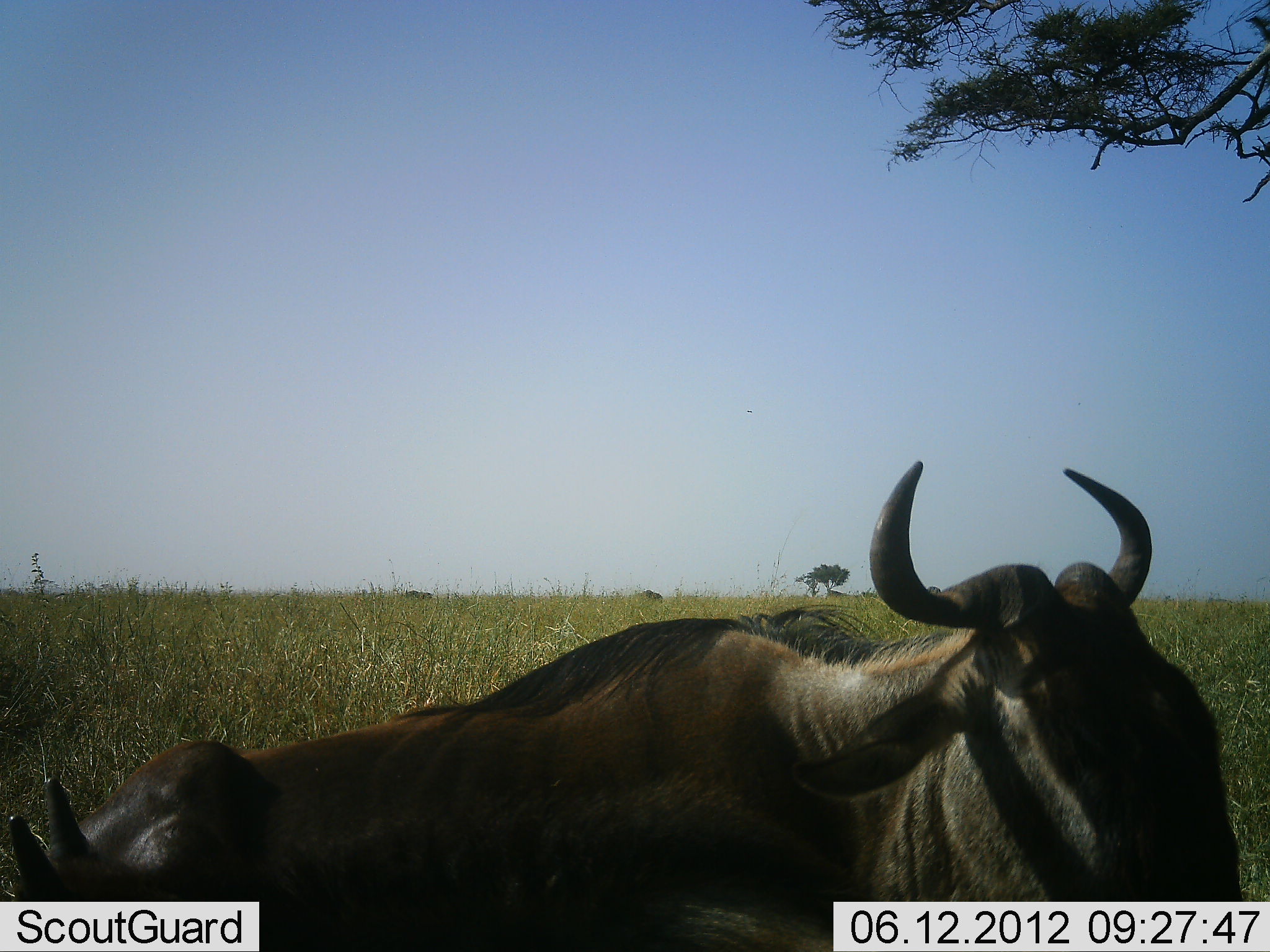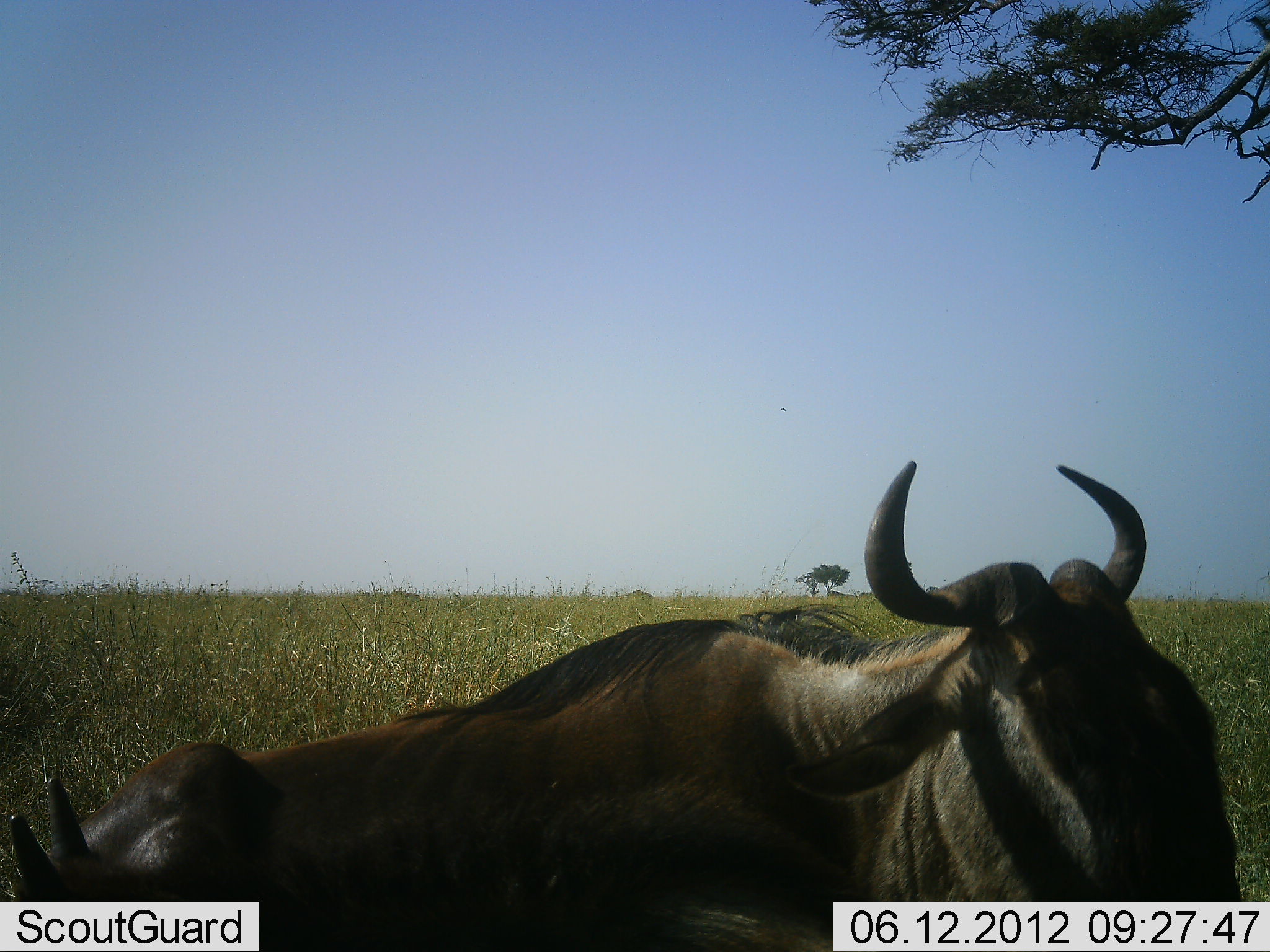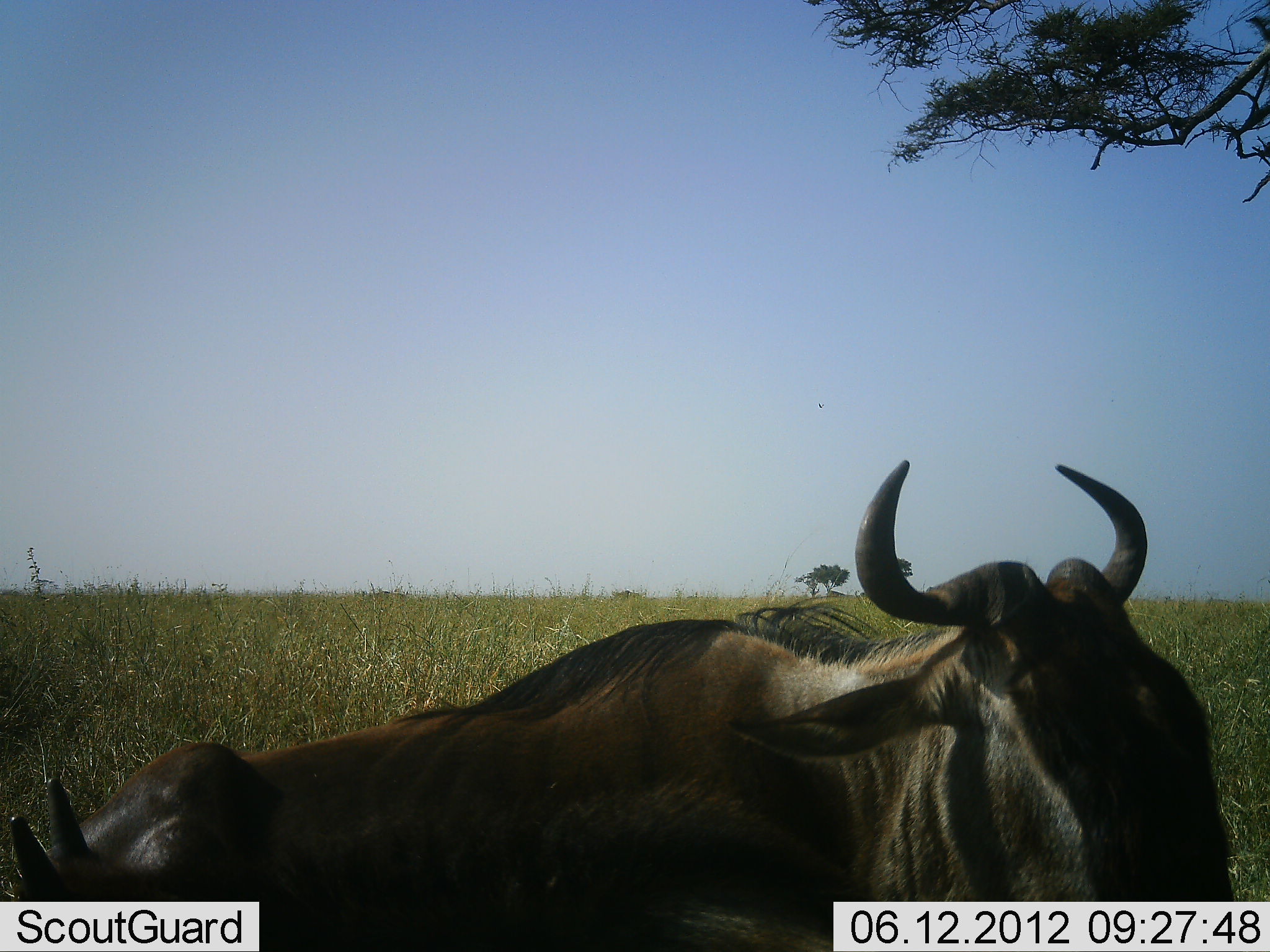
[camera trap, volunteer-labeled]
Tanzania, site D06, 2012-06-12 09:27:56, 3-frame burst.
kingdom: Animalia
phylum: Chordata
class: Mammalia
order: Artiodactyla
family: Bovidae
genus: Connochaetes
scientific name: Connochaetes taurinus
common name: blue wildebeest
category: wildebeest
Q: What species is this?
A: Wildebeest (blue wildebeest) (Connochaetes taurinus).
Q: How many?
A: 2.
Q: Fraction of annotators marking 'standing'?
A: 30%.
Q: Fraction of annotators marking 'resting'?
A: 70%.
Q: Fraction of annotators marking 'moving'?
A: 40%.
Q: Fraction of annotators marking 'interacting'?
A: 0%.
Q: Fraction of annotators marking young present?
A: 10%.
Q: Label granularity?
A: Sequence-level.